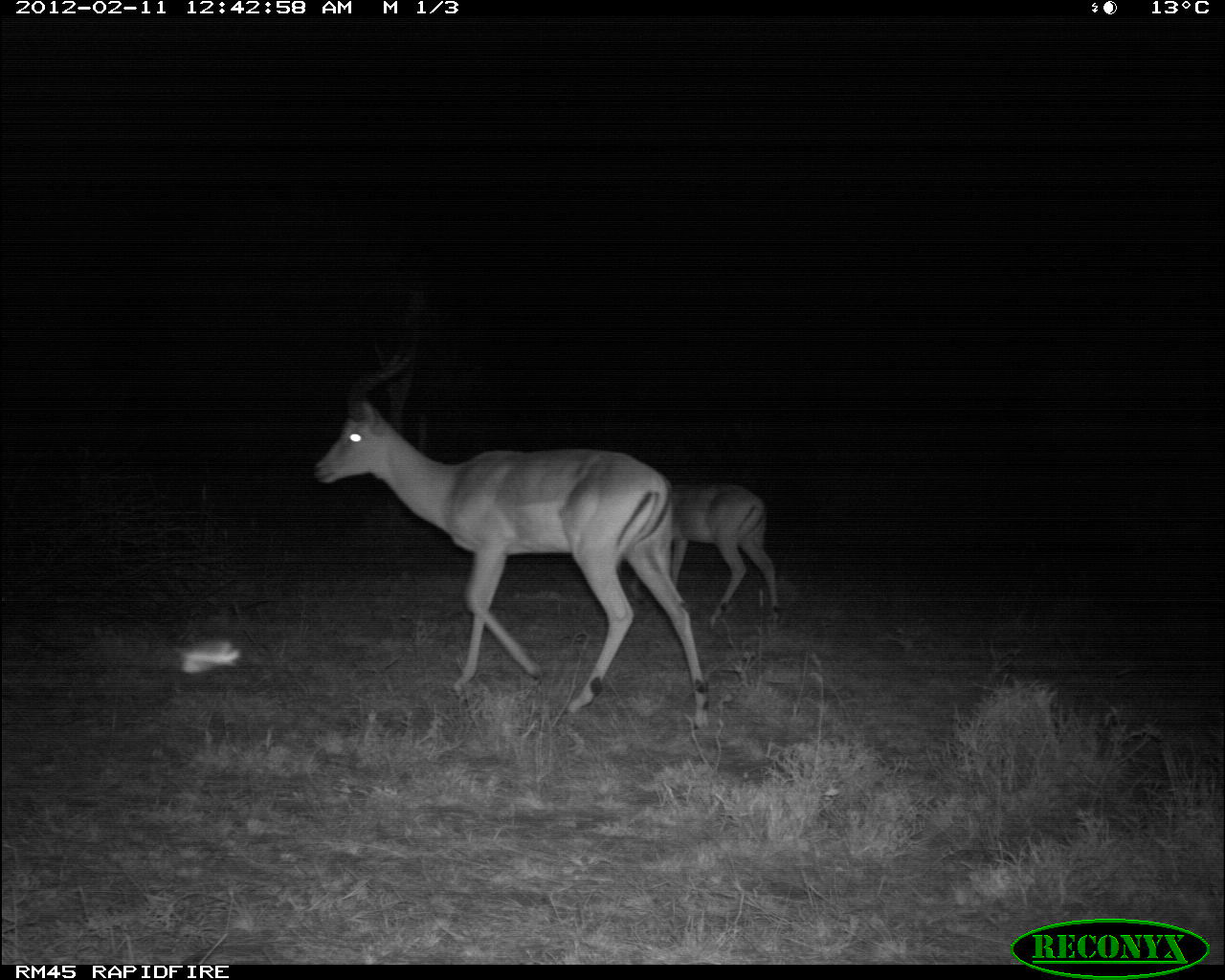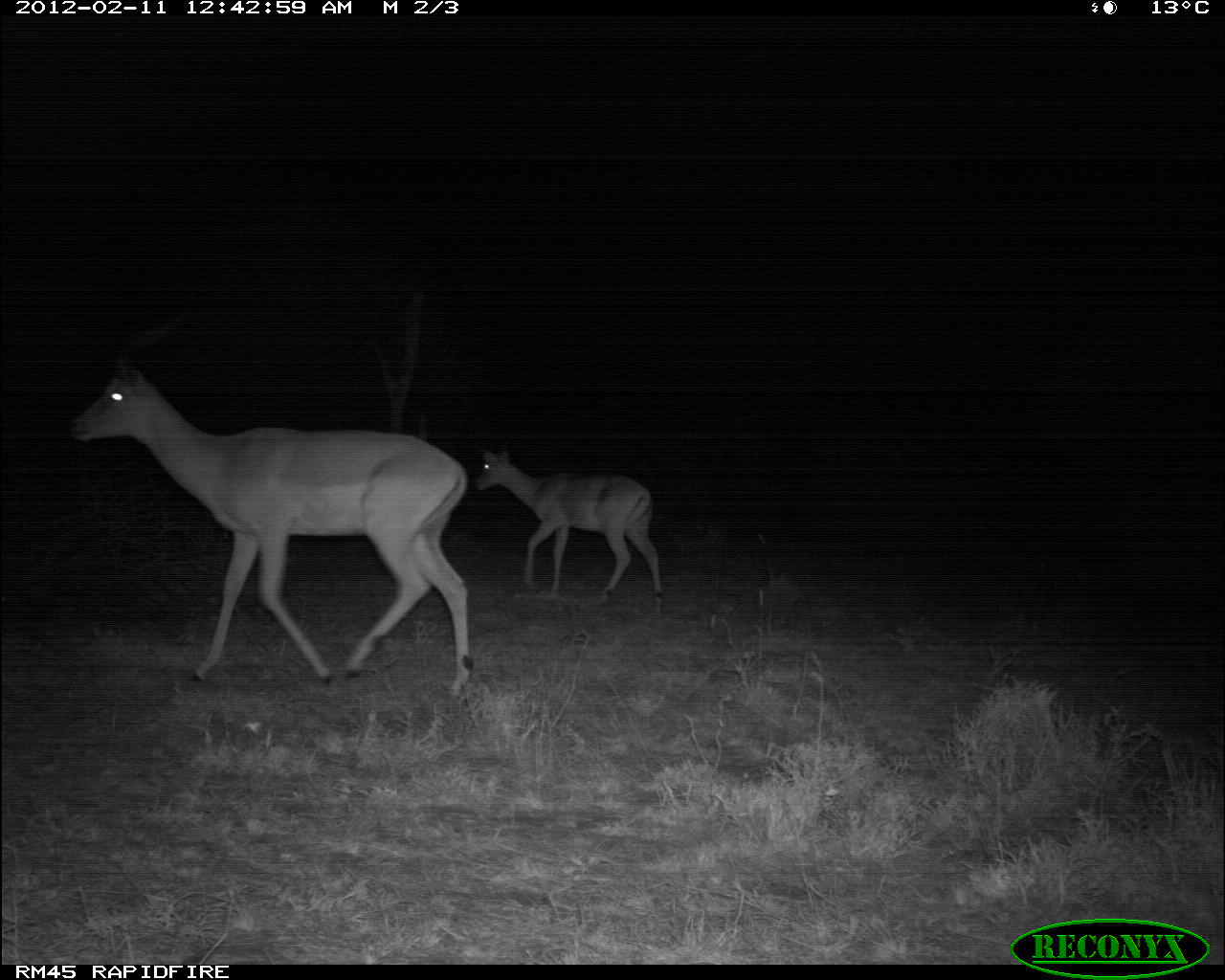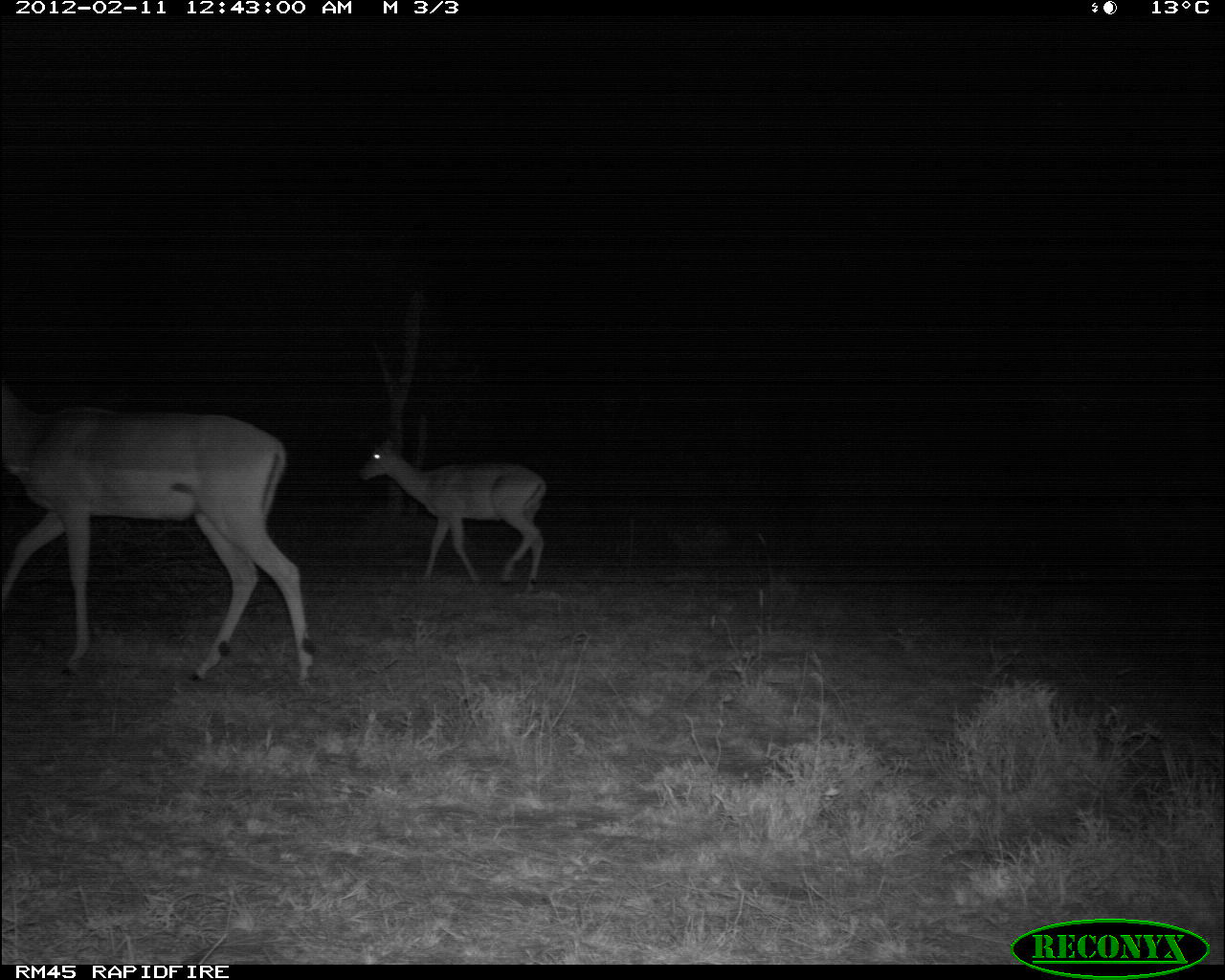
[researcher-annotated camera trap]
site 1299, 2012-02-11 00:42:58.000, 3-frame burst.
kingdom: Animalia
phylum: Chordata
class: Mammalia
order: Artiodactyla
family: Bovidae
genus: Aepyceros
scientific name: Aepyceros melampus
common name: impala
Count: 2.